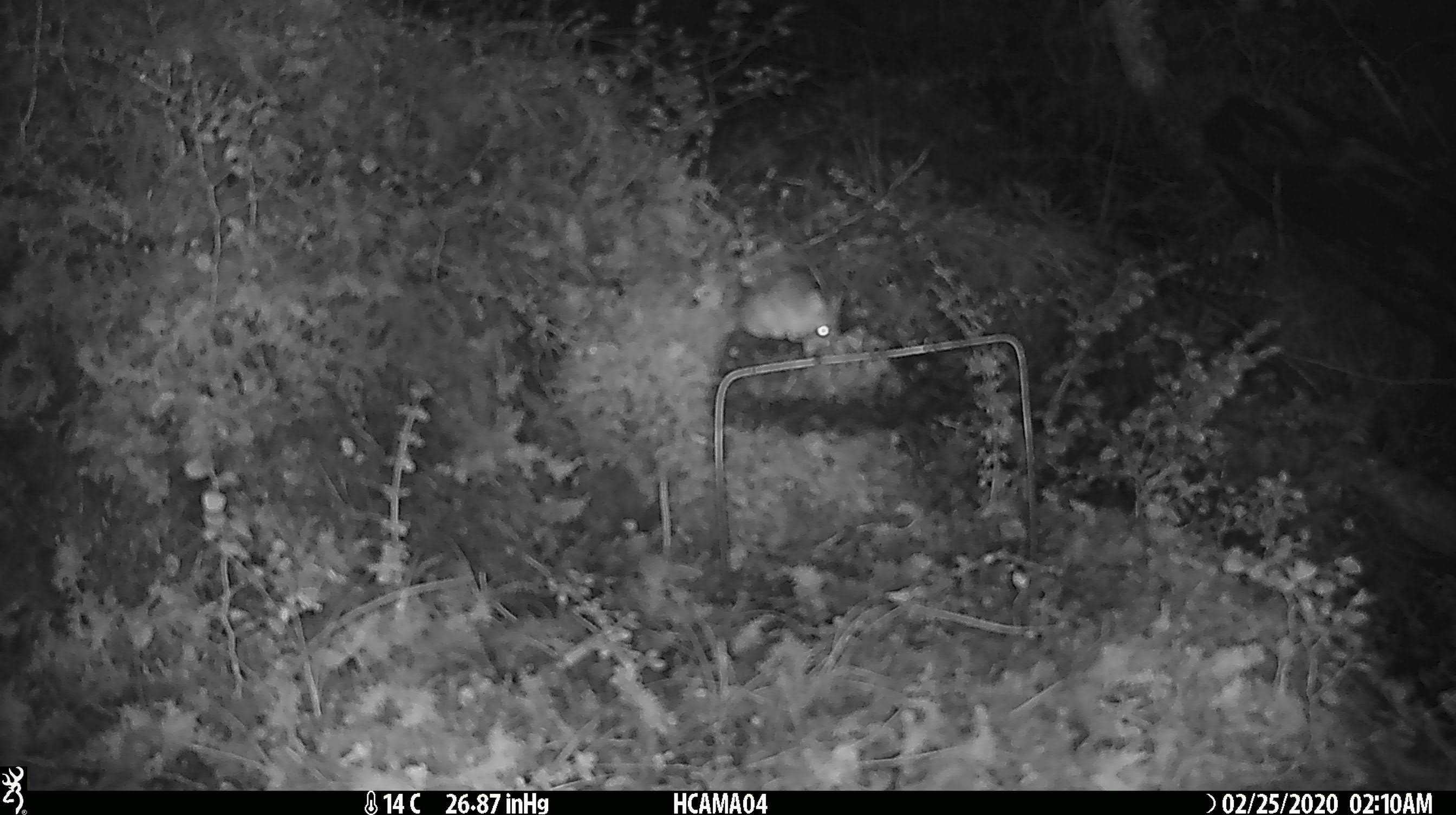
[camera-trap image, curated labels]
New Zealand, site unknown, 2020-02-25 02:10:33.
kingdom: Animalia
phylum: Chordata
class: Mammalia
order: Rodentia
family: Muridae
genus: Mus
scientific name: Mus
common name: mouse